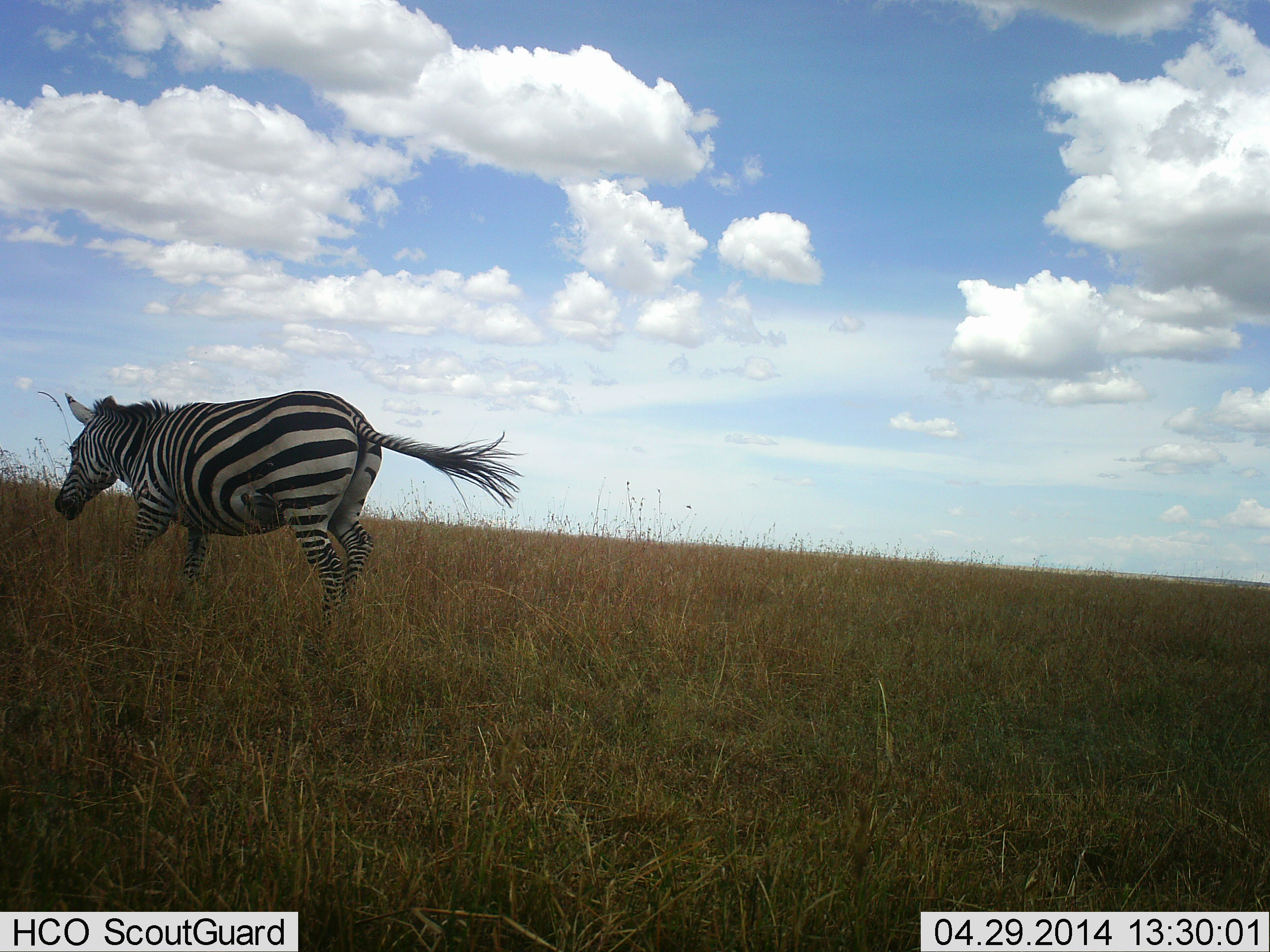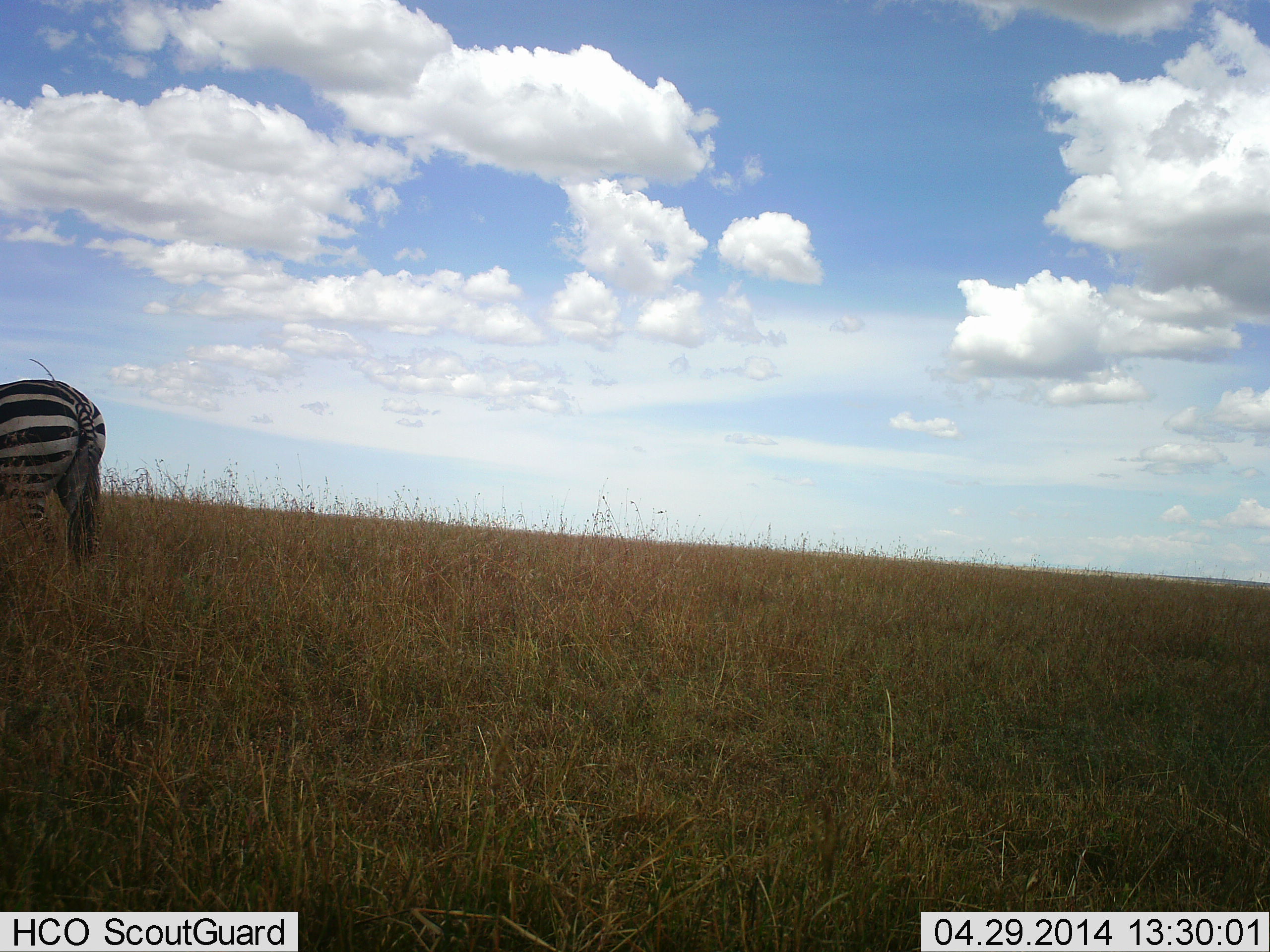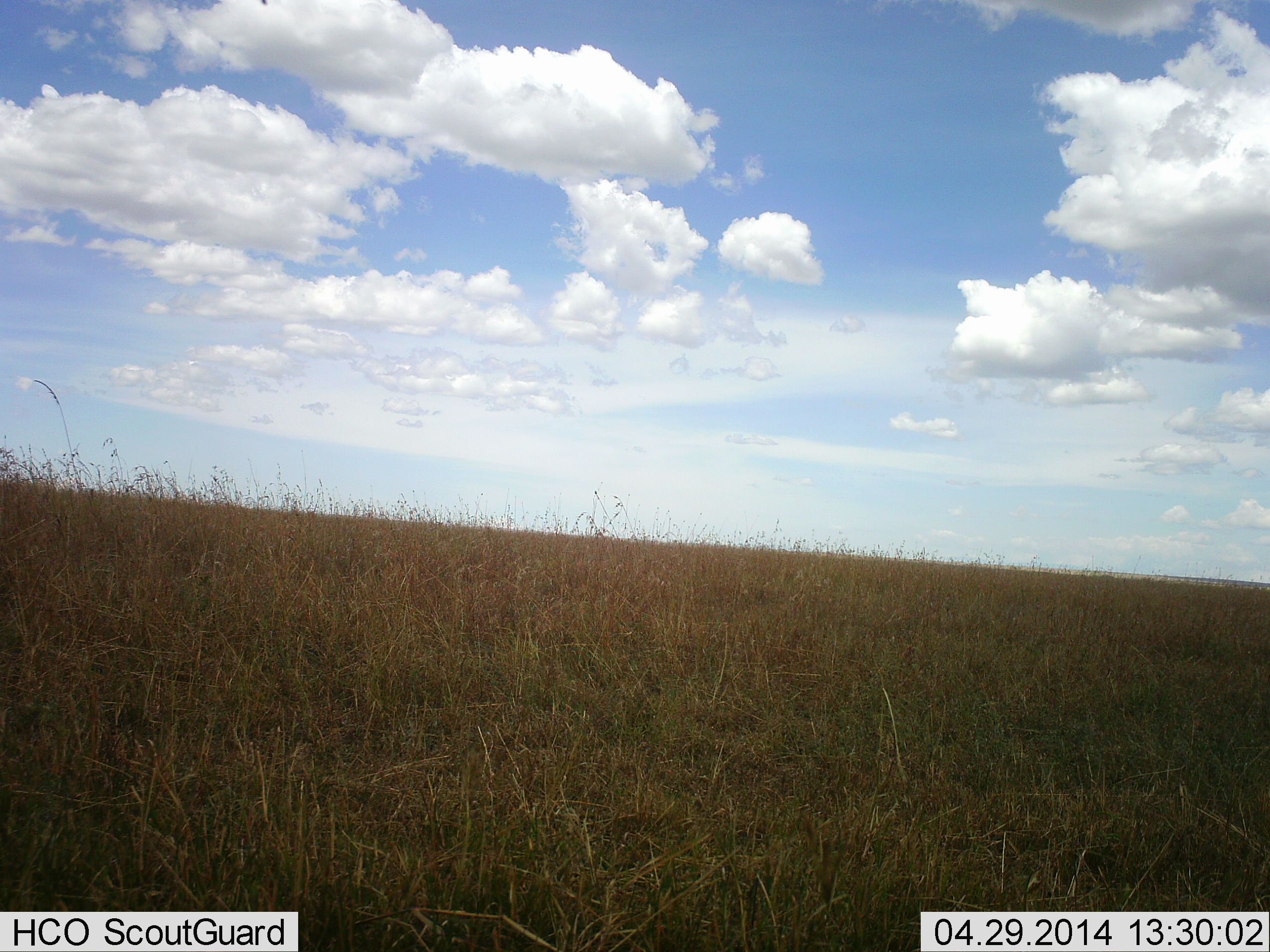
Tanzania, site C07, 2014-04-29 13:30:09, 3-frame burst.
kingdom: Animalia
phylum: Chordata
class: Mammalia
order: Perissodactyla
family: Equidae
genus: Equus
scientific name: Equus quagga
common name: plains zebra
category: zebra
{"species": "zebra (plains zebra) (Equus quagga)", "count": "1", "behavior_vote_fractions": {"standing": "10%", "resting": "0%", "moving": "90%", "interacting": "0%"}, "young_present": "0%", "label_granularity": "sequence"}